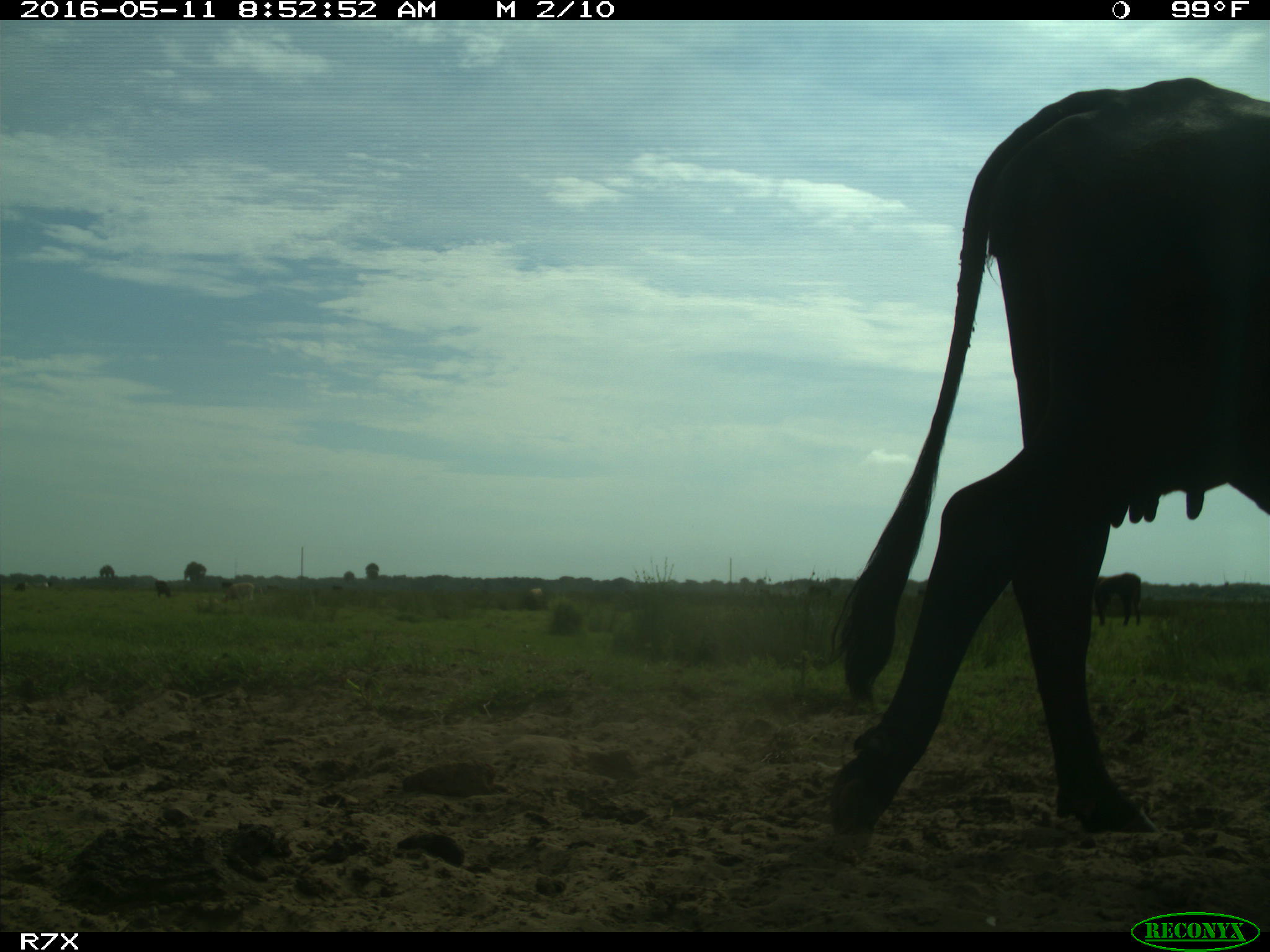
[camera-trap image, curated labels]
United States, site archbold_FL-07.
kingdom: Animalia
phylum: Chordata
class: Mammalia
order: Artiodactyla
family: Bovidae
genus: Bos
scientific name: Bos taurus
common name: domestic cow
Bos taurus (domestic cow).